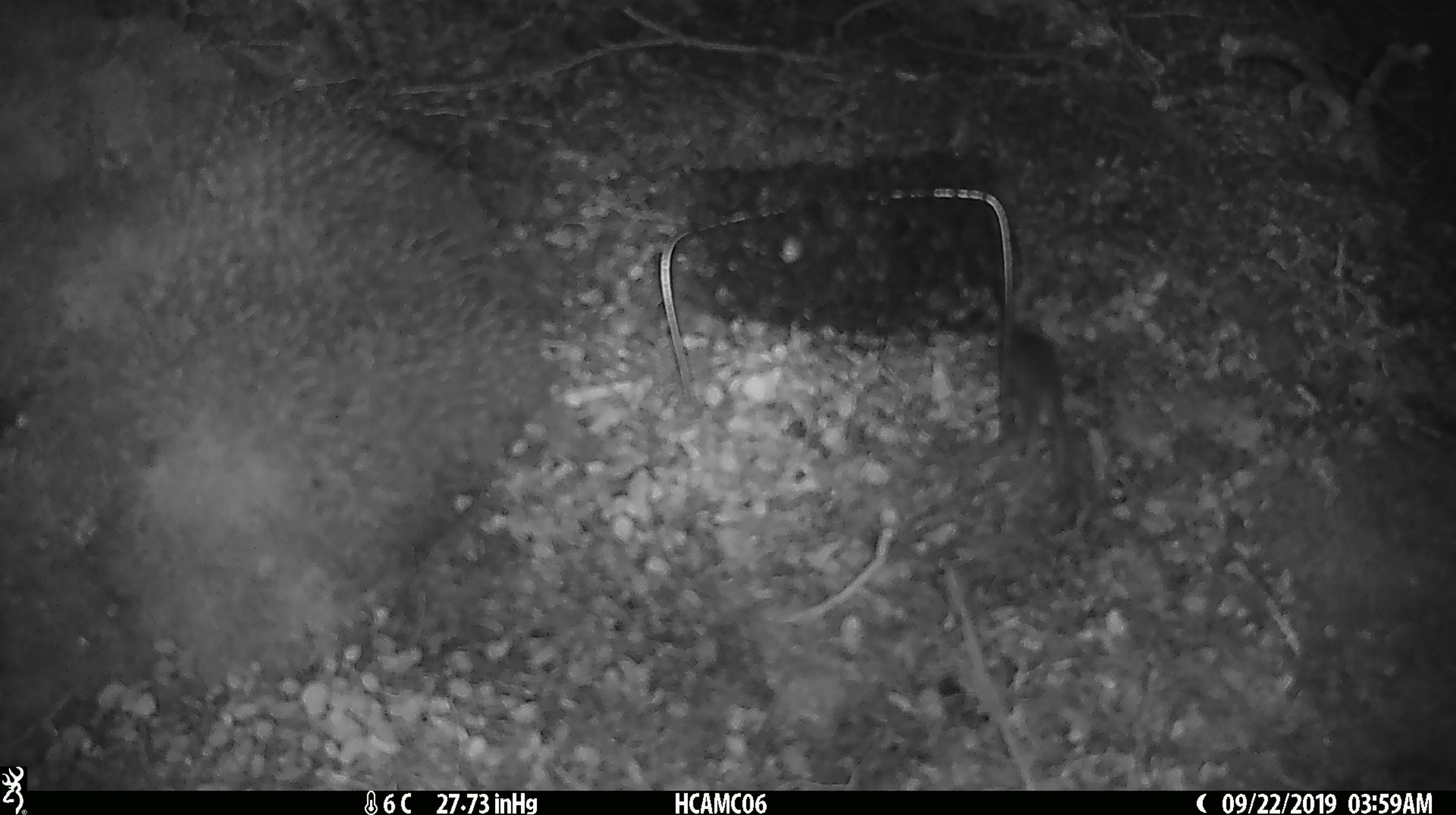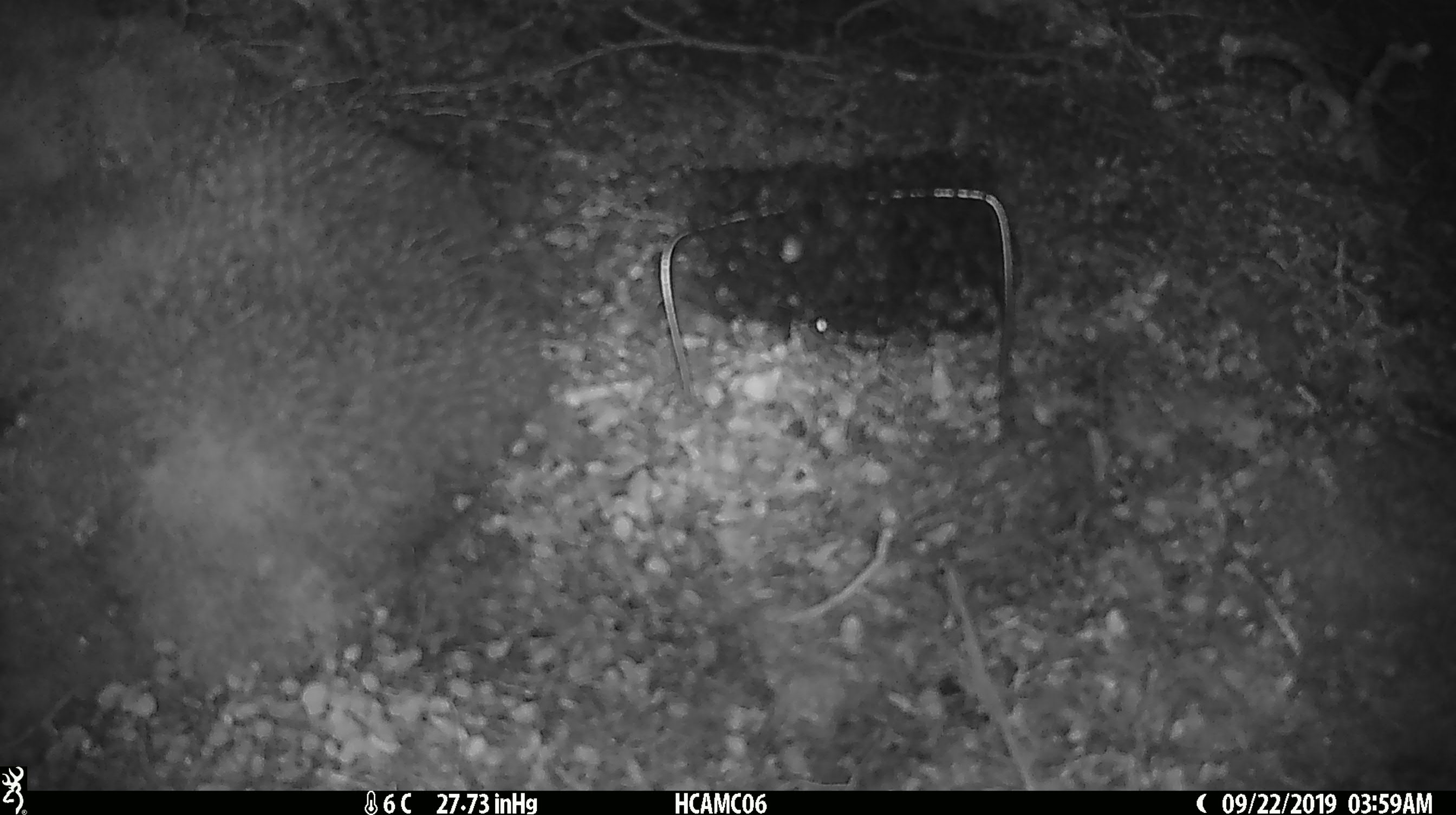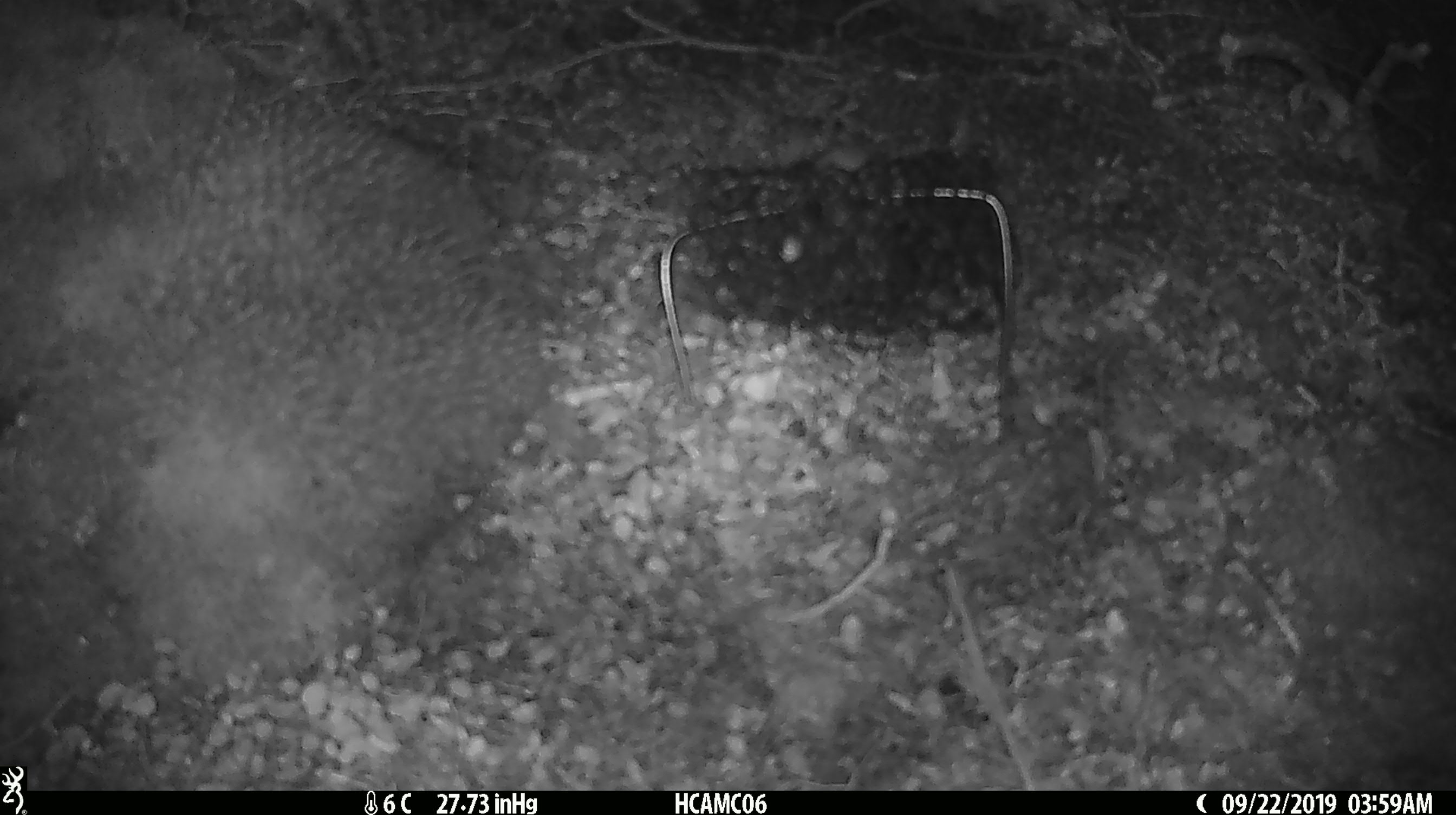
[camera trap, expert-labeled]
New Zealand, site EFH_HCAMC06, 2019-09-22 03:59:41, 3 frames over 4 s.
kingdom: Animalia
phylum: Chordata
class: Mammalia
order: Rodentia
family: Muridae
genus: Mus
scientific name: Mus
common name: mouse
Mouse (Mus).